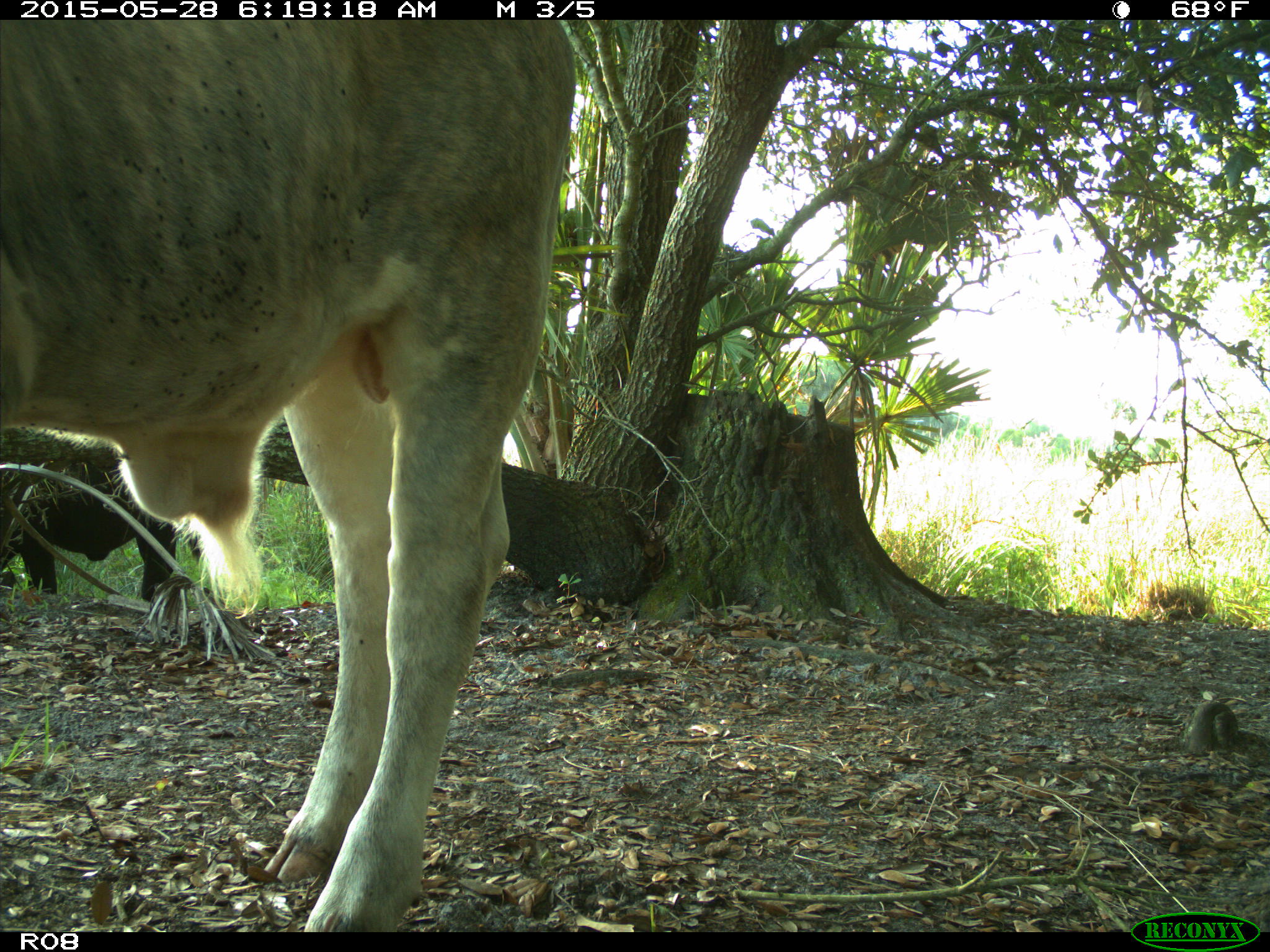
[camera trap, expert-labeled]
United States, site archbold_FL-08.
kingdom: Animalia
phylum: Chordata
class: Mammalia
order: Artiodactyla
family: Bovidae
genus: Bos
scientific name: Bos taurus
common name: domestic cow